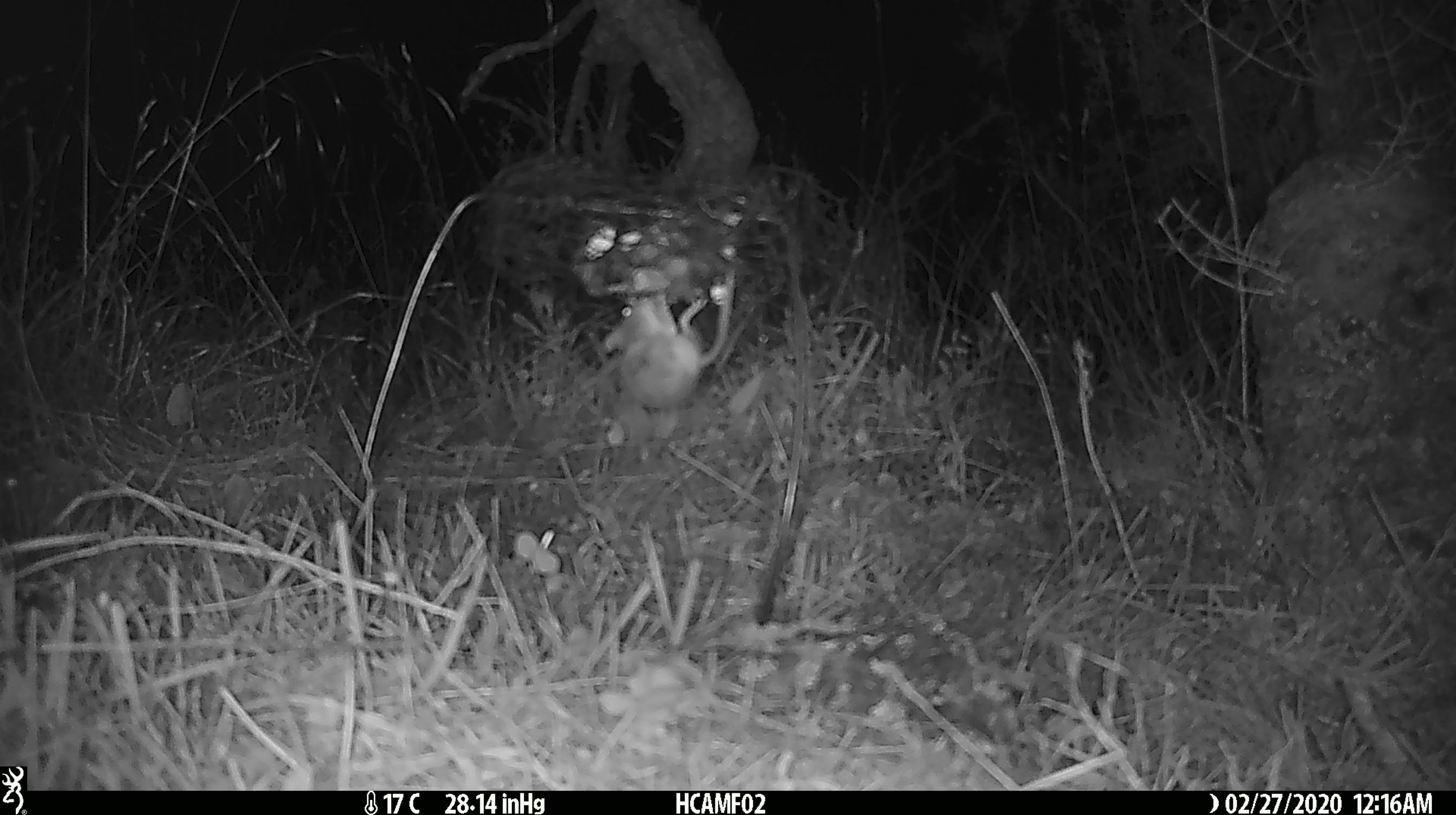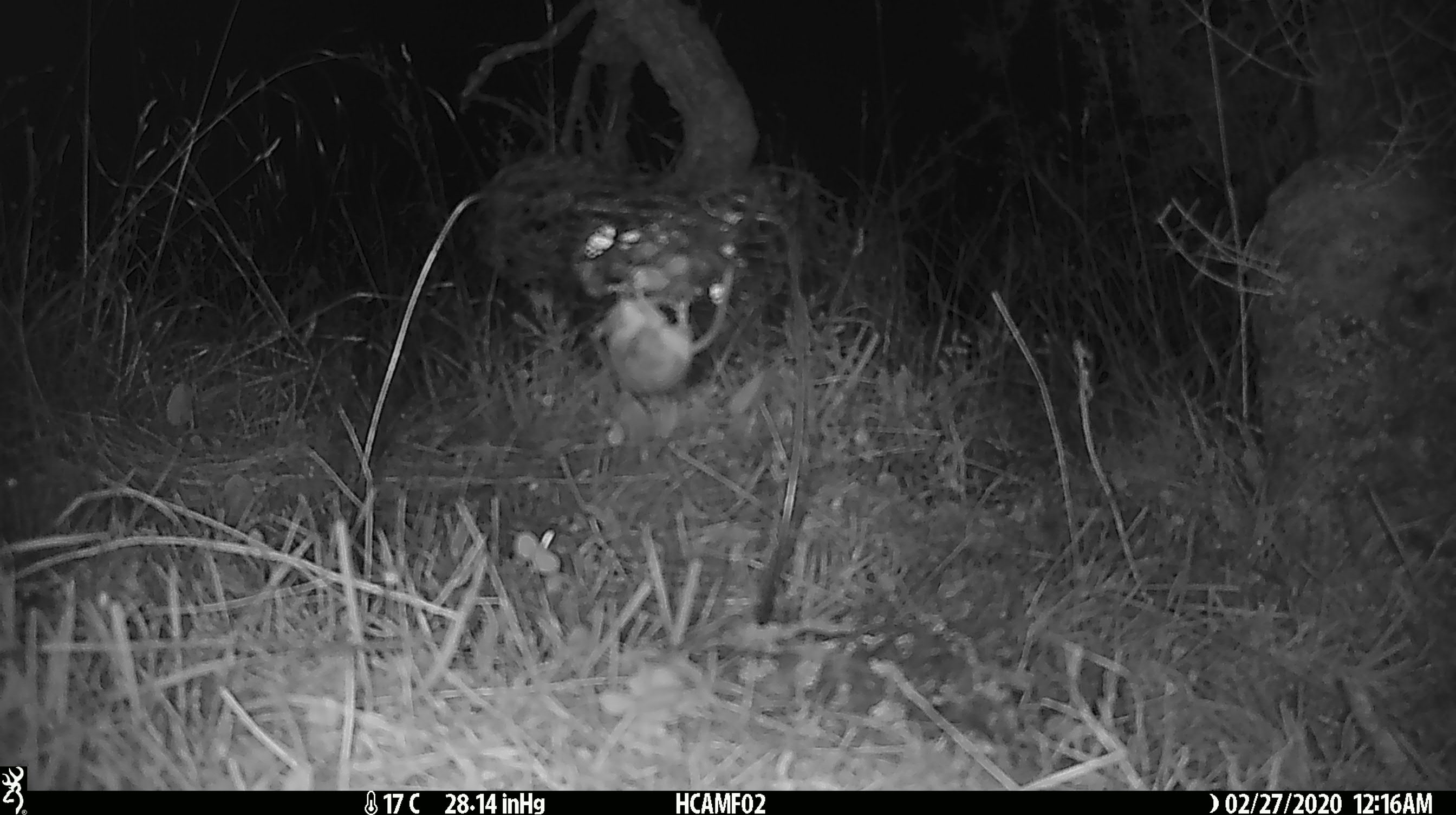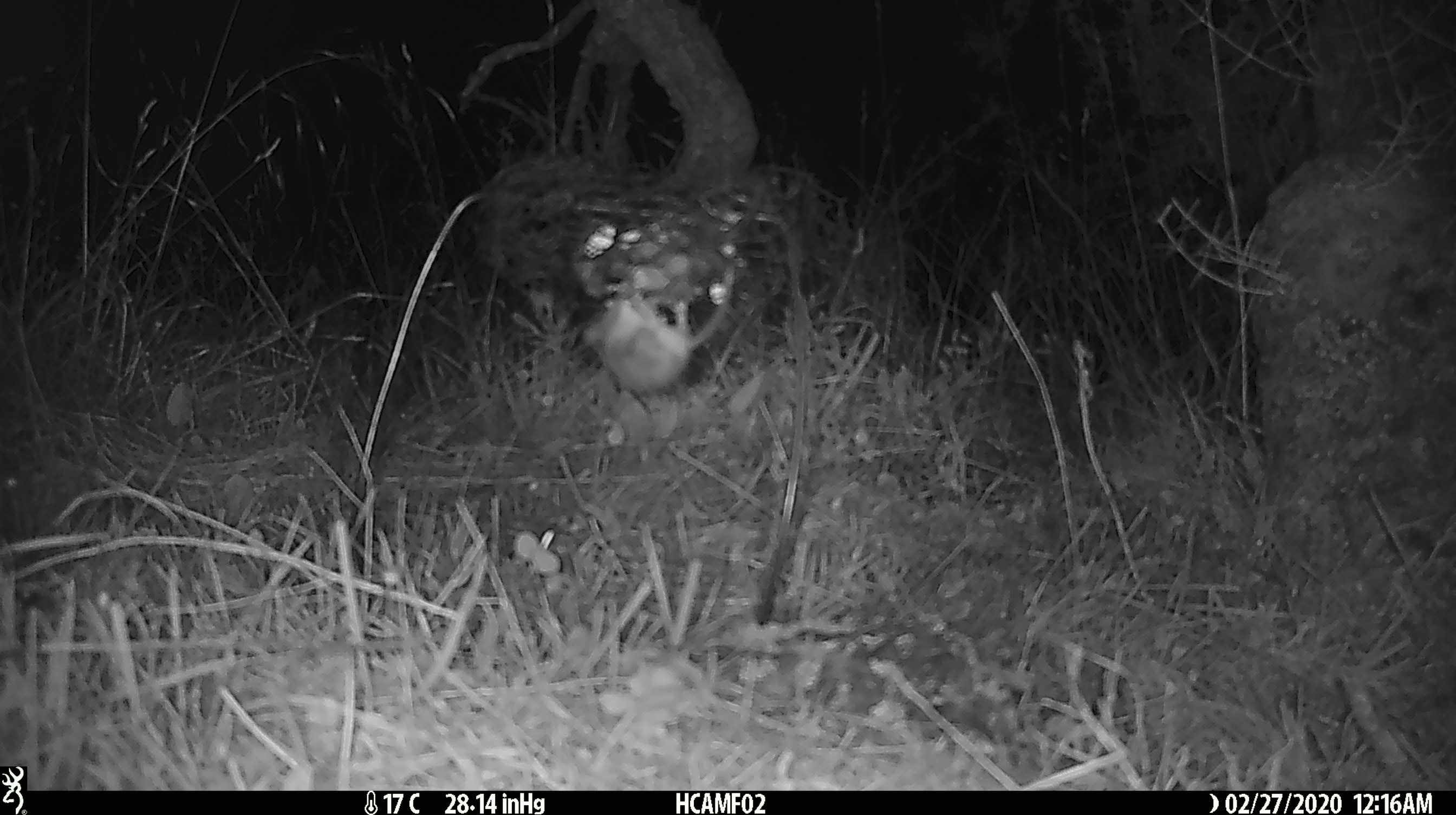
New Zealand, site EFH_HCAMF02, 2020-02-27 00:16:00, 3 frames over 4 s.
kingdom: Animalia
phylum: Chordata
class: Mammalia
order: Rodentia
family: Muridae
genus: Mus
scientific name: Mus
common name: mouse